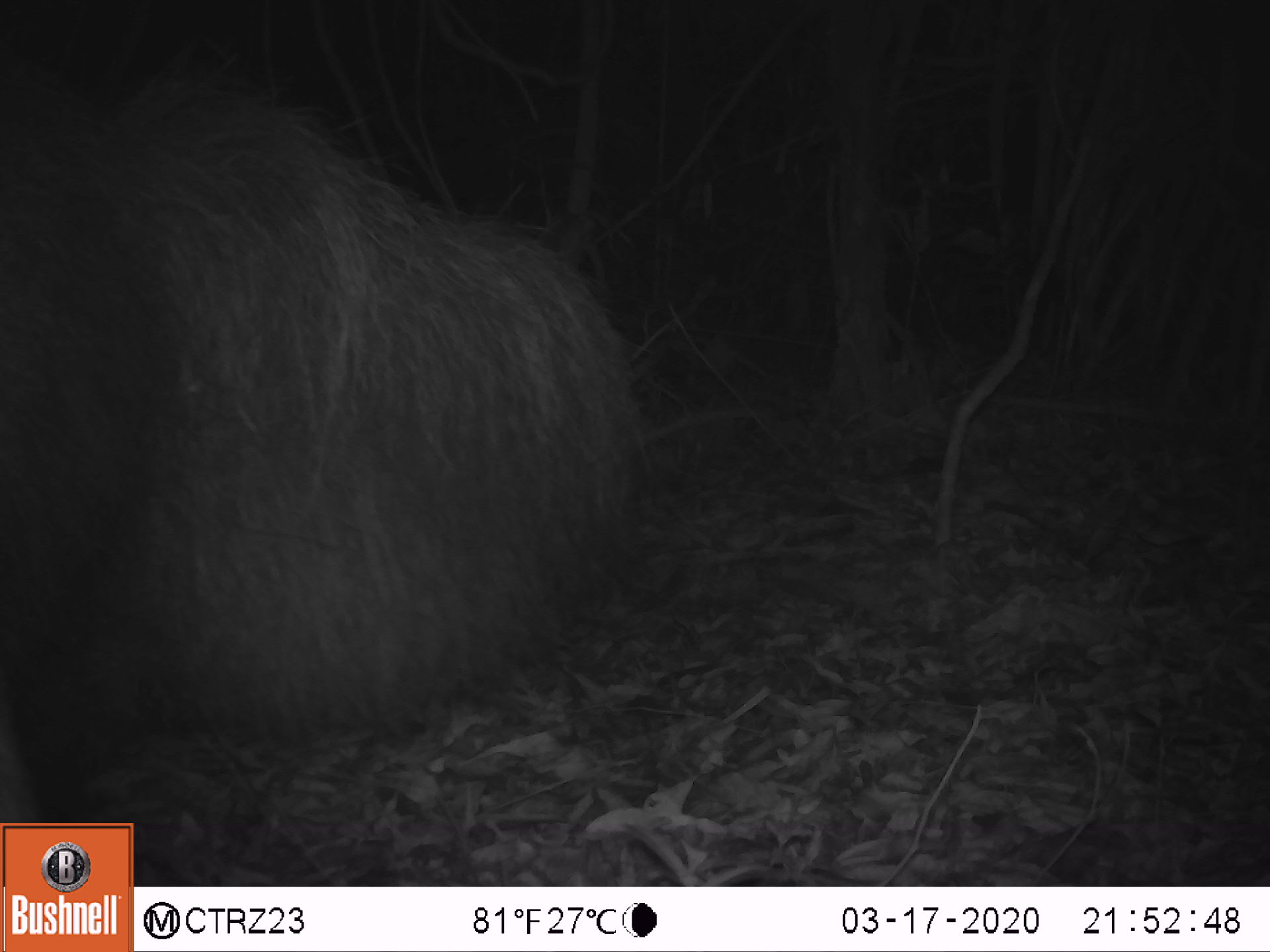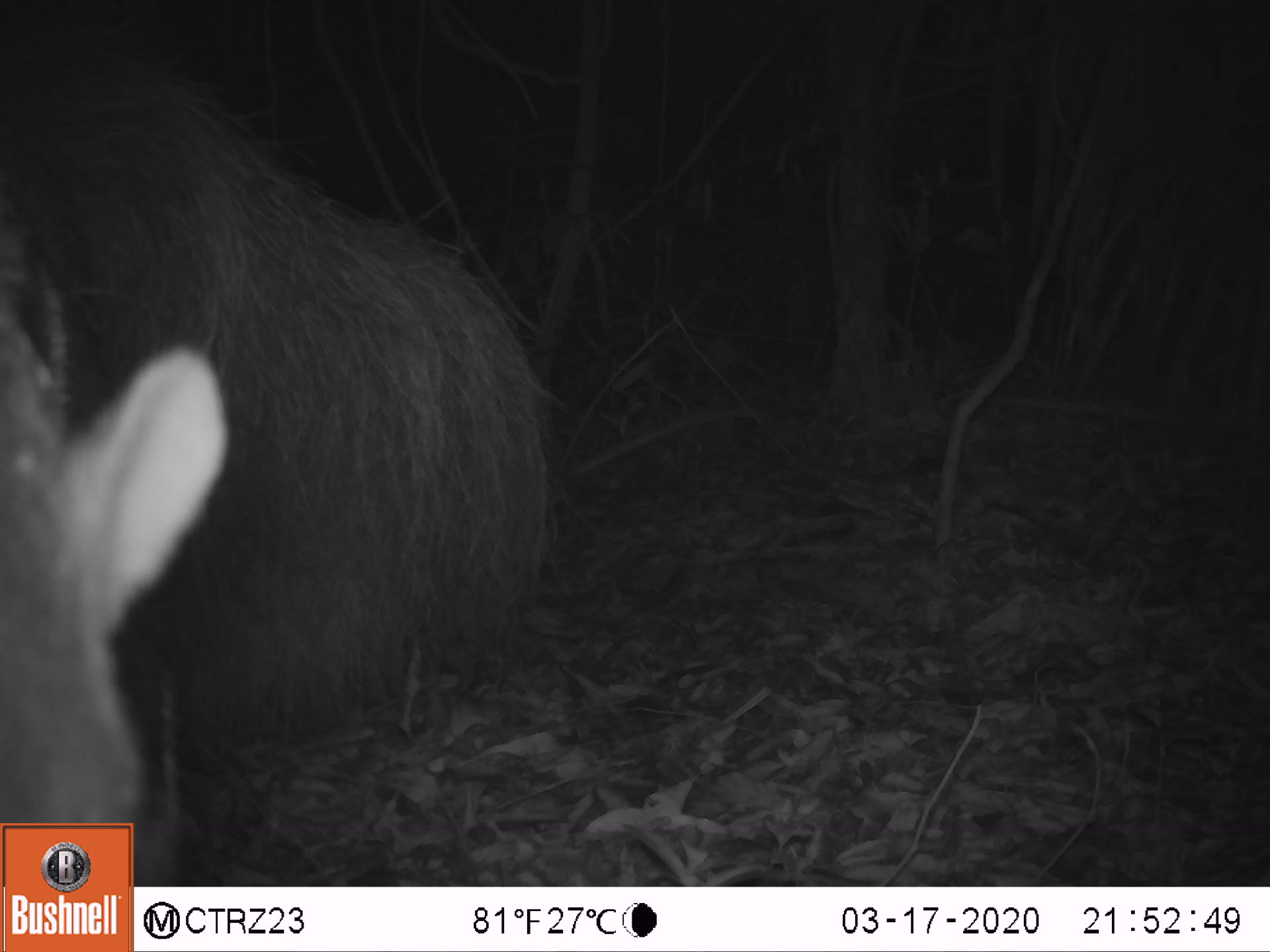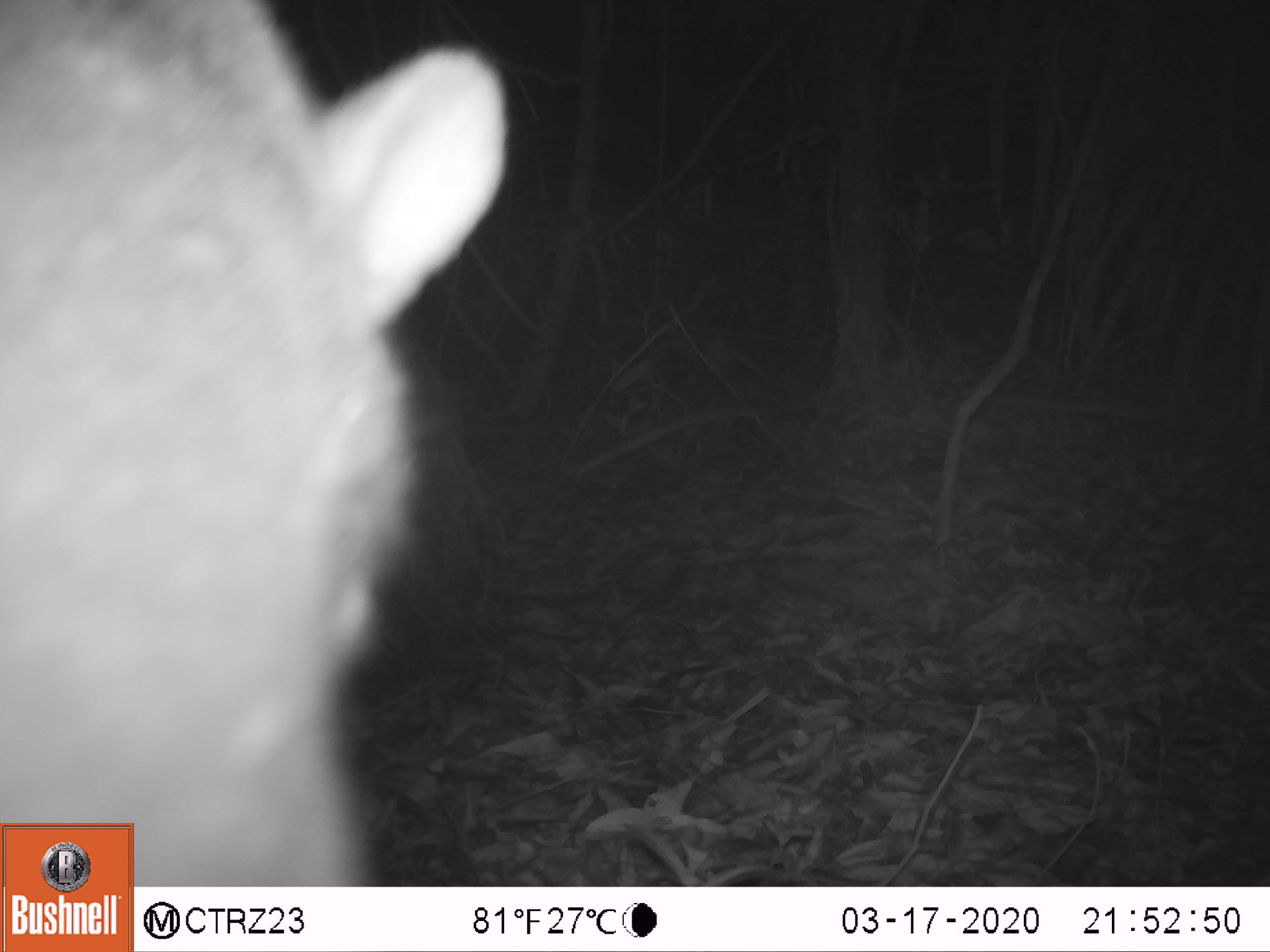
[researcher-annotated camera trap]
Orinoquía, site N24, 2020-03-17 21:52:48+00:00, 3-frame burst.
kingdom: Animalia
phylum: Chordata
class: Mammalia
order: Pilosa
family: Myrmecophagidae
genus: Myrmecophaga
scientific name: Myrmecophaga tridactyla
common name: giant anteater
Giant anteater (Myrmecophaga tridactyla).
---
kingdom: Animalia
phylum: Chordata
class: Mammalia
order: Artiodactyla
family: Tayassuidae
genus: Pecari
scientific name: Pecari tajacu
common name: collared peccary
Collared peccary (Pecari tajacu).